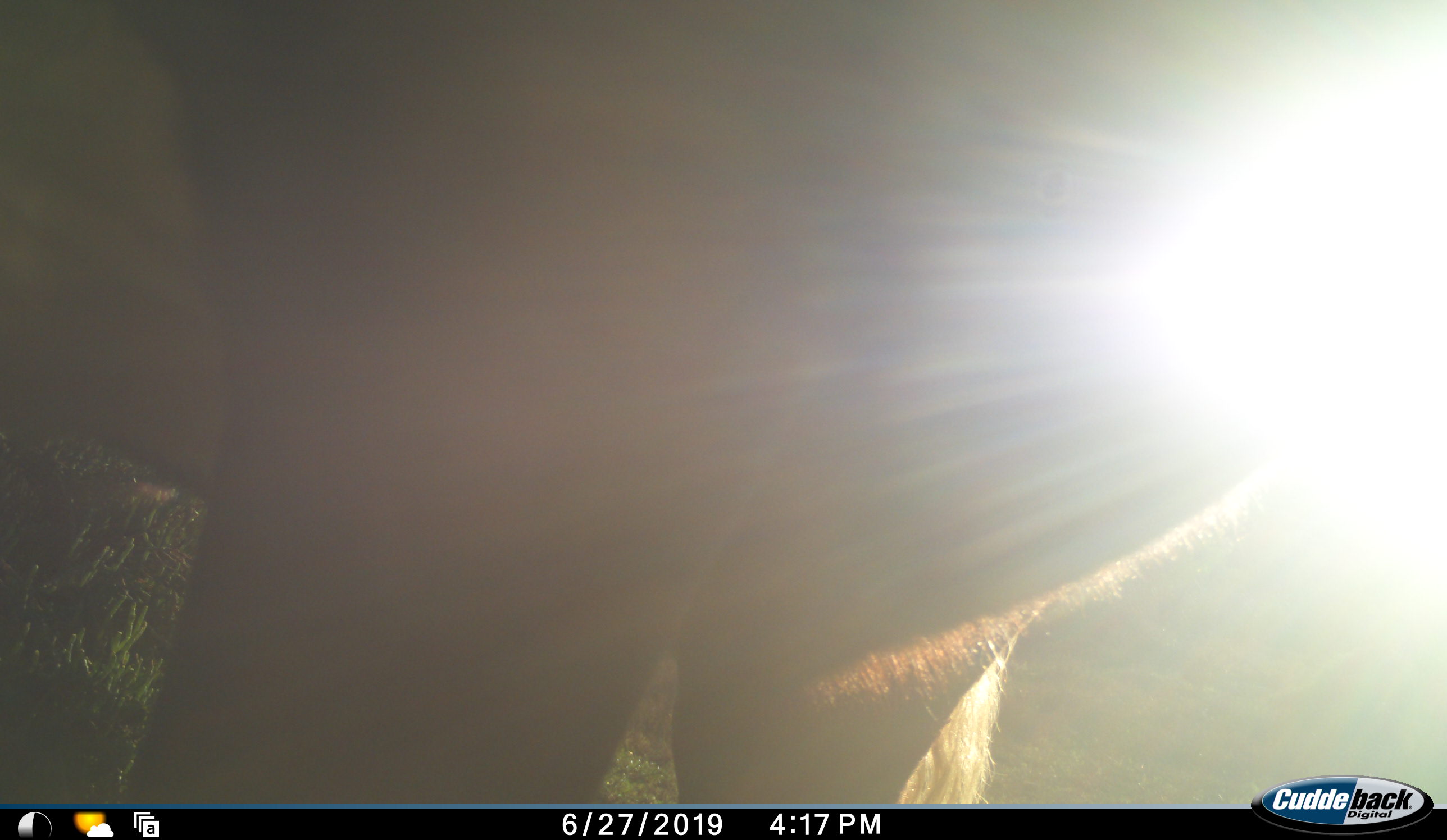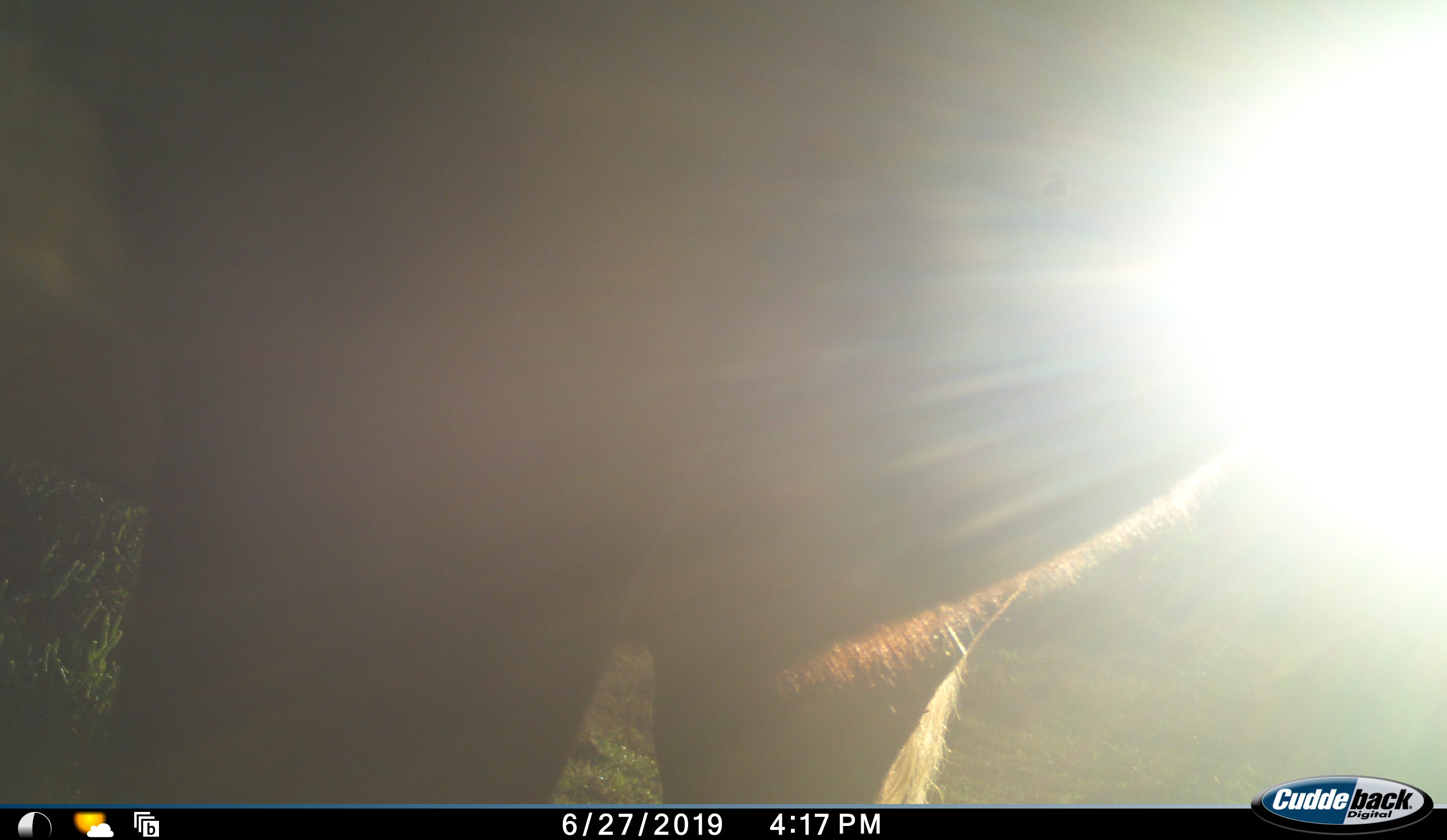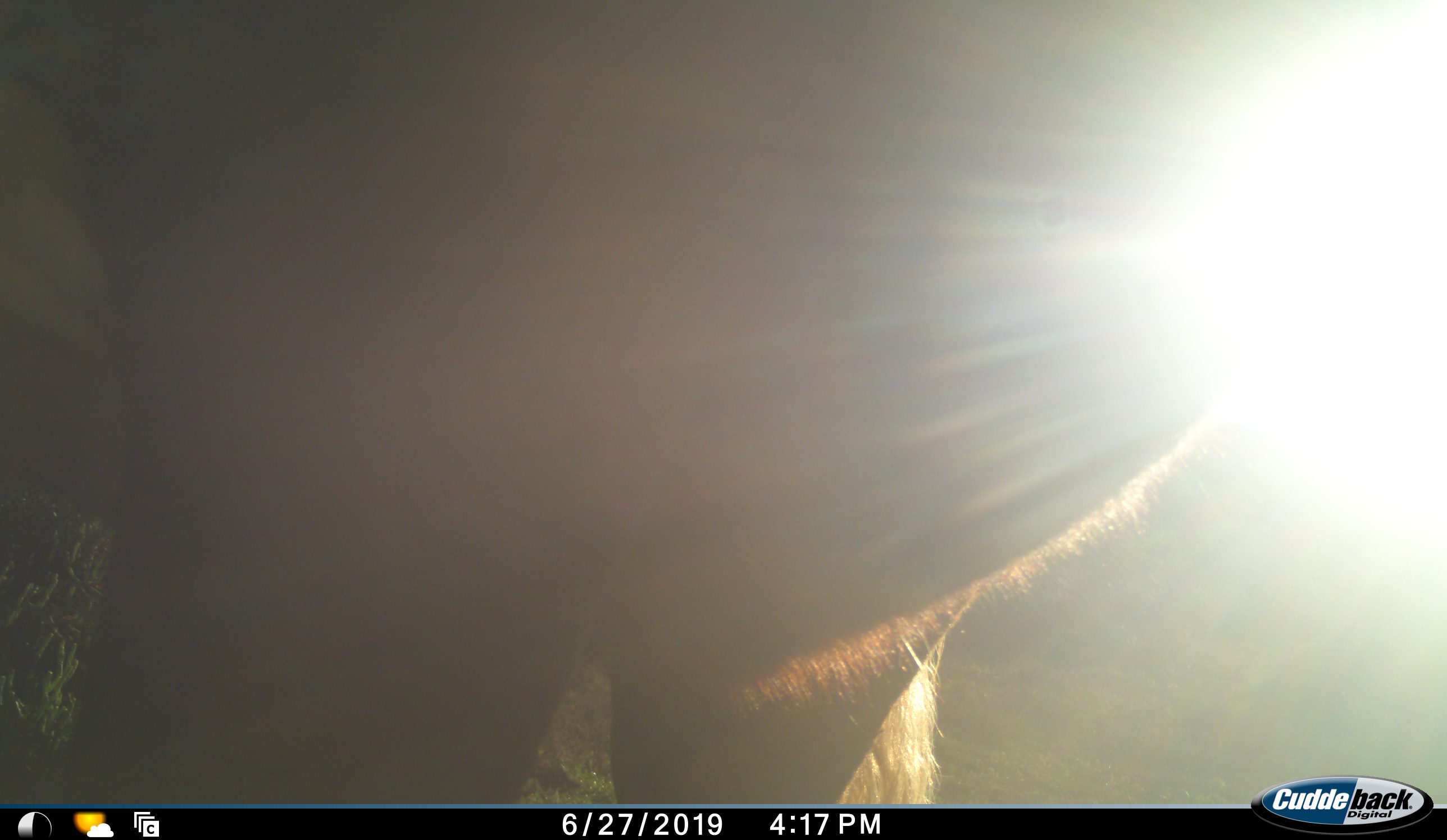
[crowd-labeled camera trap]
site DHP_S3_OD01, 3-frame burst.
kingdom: Animalia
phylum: Chordata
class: Mammalia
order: Artiodactyla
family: Bovidae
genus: Damaliscus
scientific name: Damaliscus pygargus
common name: bontebok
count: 1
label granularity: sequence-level